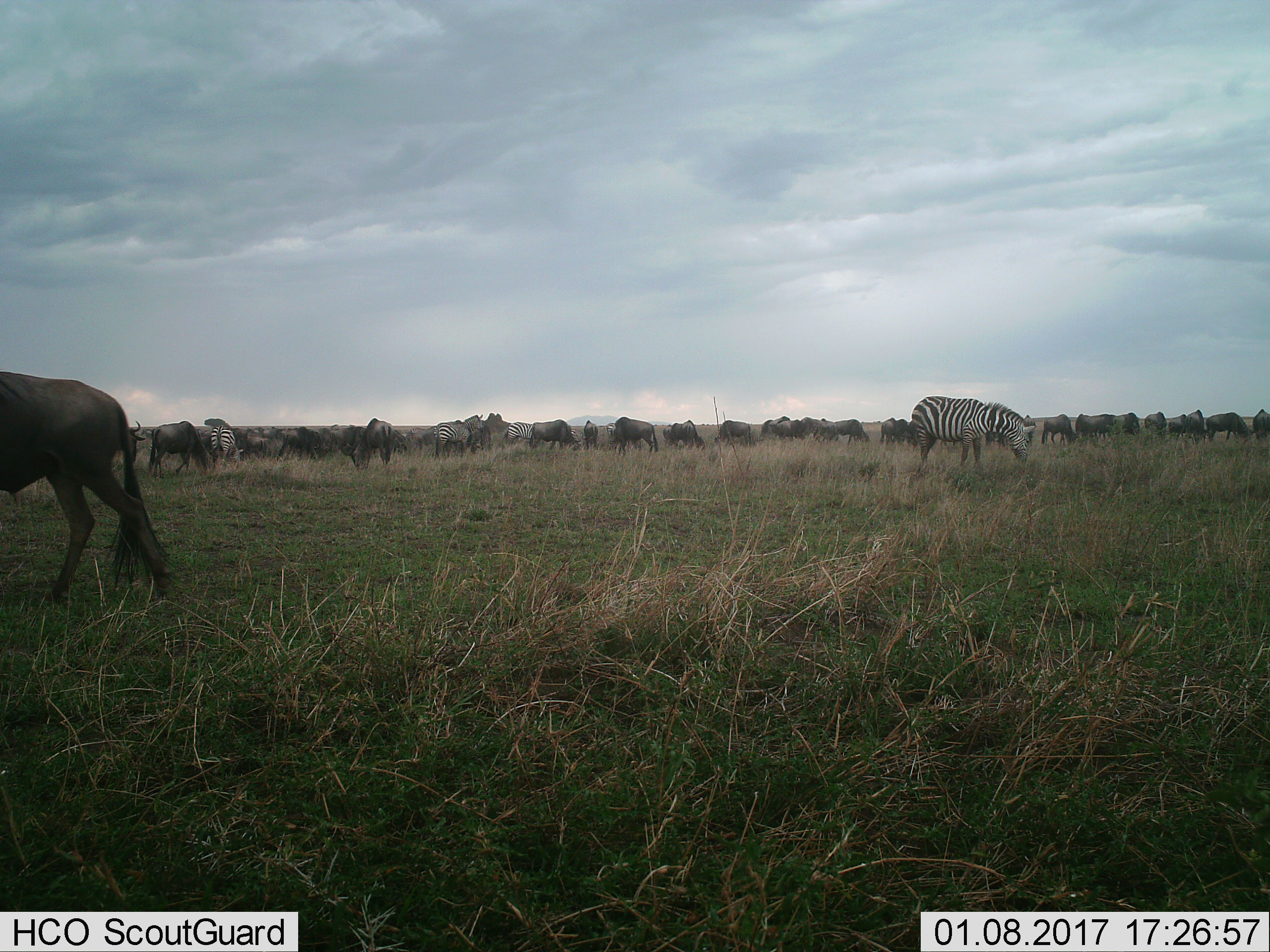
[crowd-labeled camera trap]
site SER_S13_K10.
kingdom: Animalia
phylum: Chordata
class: Mammalia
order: Artiodactyla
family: Bovidae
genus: Connochaetes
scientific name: Connochaetes taurinus taurinus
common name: blue wildebeest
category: wildebeestblue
Wildebeestblue (blue wildebeest) (Connochaetes taurinus taurinus), count 11-50. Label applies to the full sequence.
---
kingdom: Animalia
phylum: Chordata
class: Mammalia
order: Perissodactyla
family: Equidae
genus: Equus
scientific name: Equus quagga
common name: plains zebra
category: zebraplains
Zebraplains (plains zebra) (Equus quagga), count 4. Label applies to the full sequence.